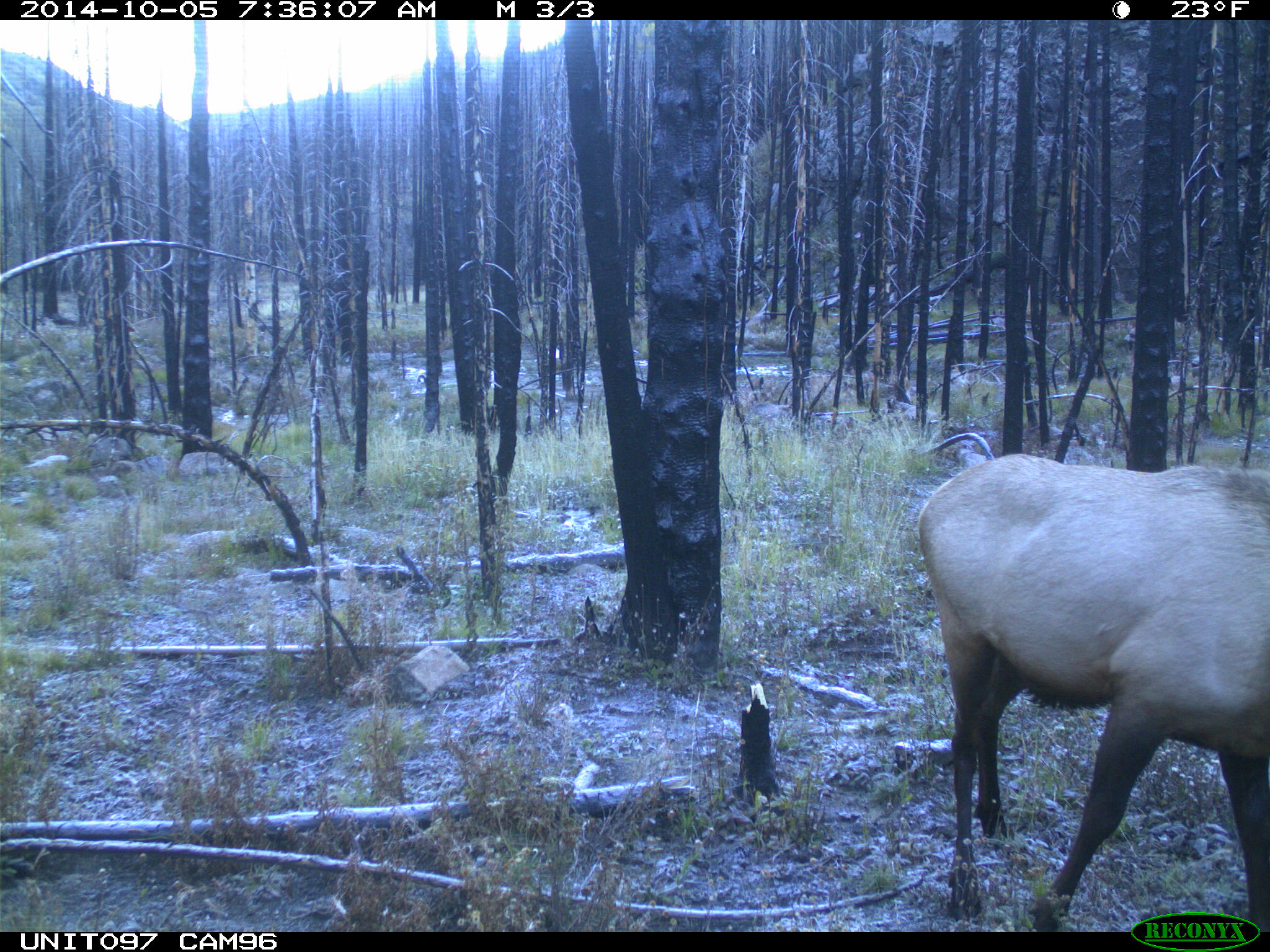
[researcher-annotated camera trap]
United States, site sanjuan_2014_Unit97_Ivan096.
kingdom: Animalia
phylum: Chordata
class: Mammalia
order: Artiodactyla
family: Cervidae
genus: Cervus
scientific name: Cervus elaphus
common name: red deer